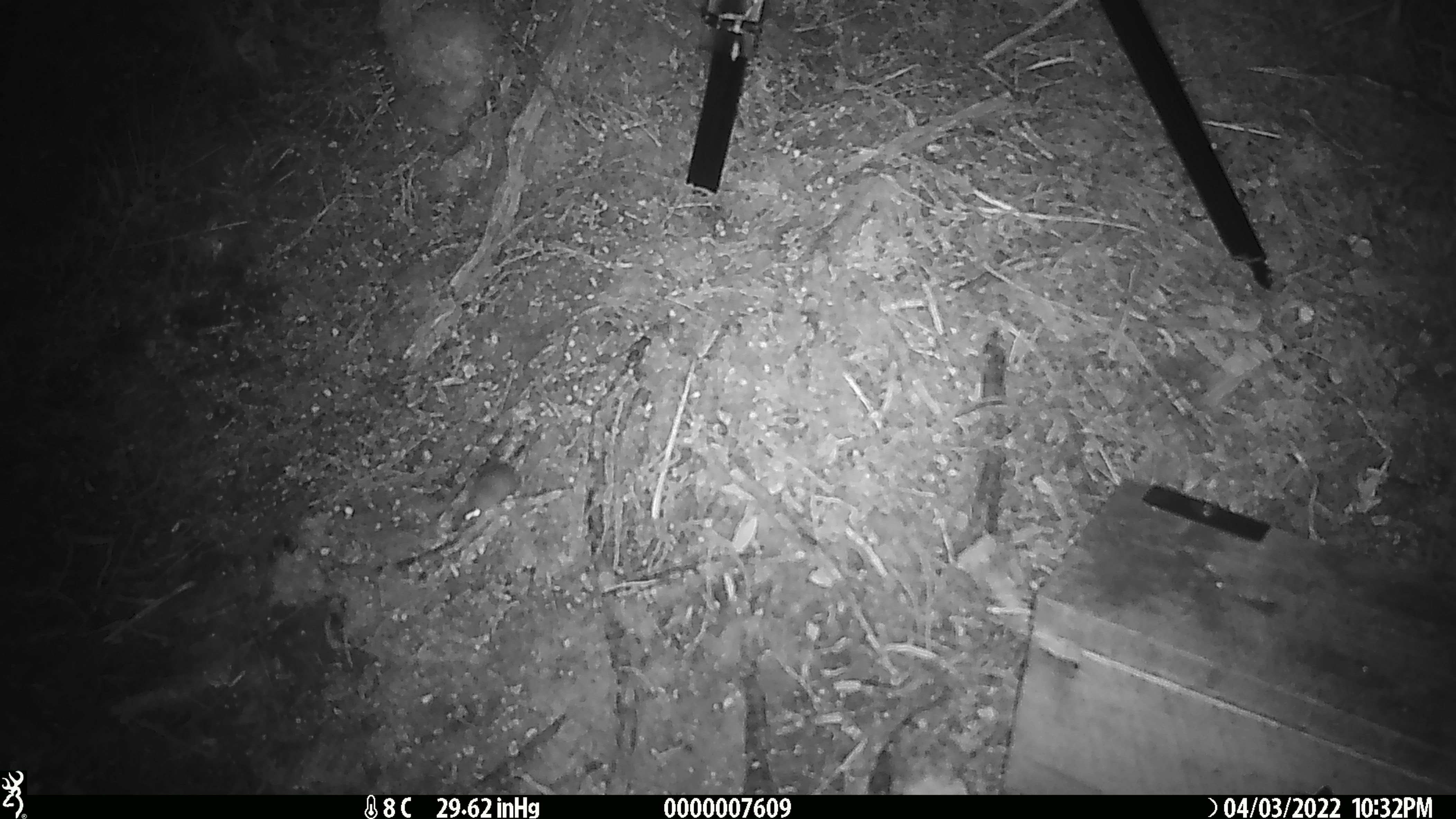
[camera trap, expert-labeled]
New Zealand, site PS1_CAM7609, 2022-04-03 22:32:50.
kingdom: Animalia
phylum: Chordata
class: Mammalia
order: Rodentia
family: Muridae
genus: Mus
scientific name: Mus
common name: mouse